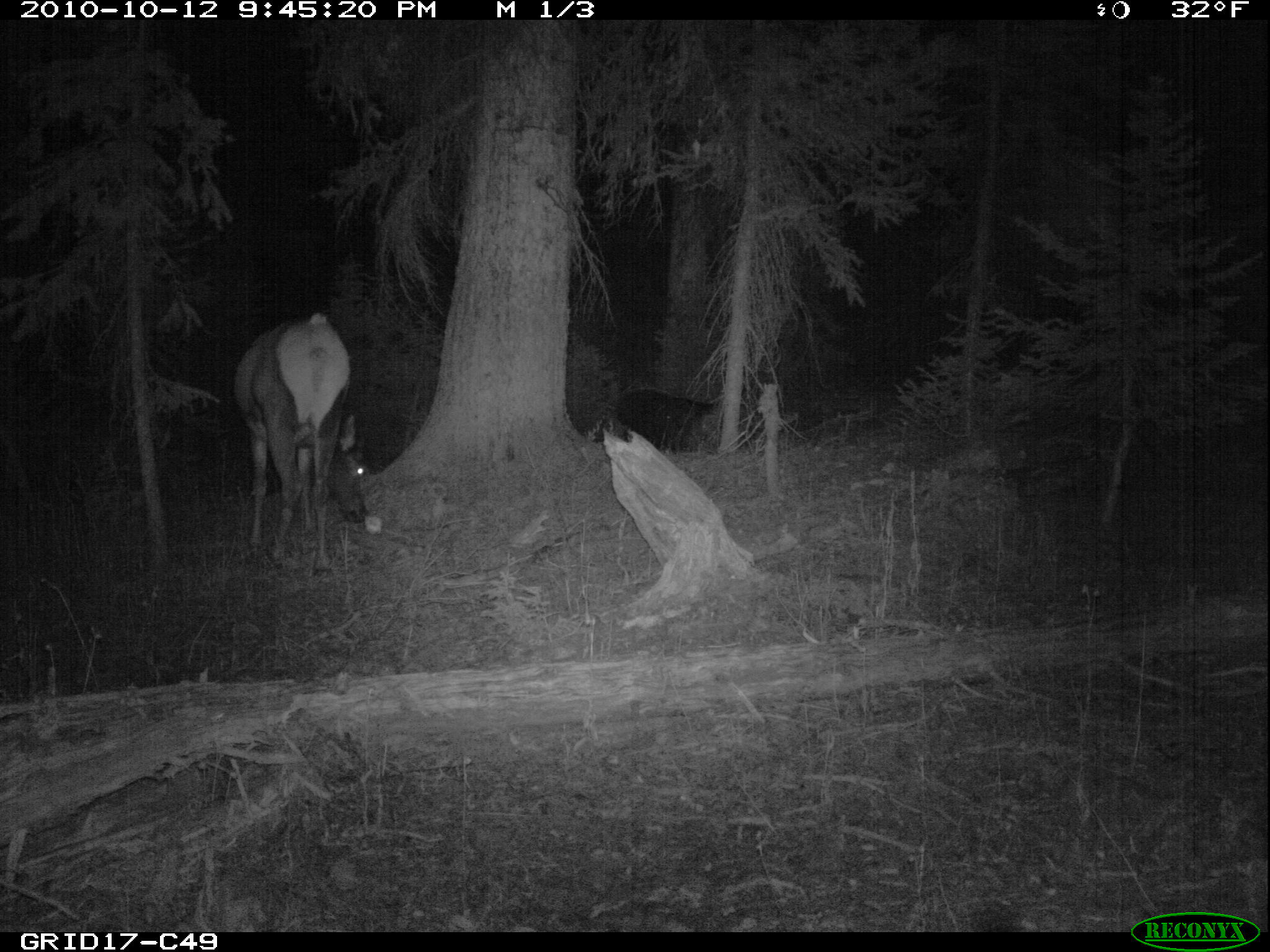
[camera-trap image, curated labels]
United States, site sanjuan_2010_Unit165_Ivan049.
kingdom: Animalia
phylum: Chordata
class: Mammalia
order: Artiodactyla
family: Cervidae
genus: Cervus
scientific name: Cervus elaphus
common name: red deer